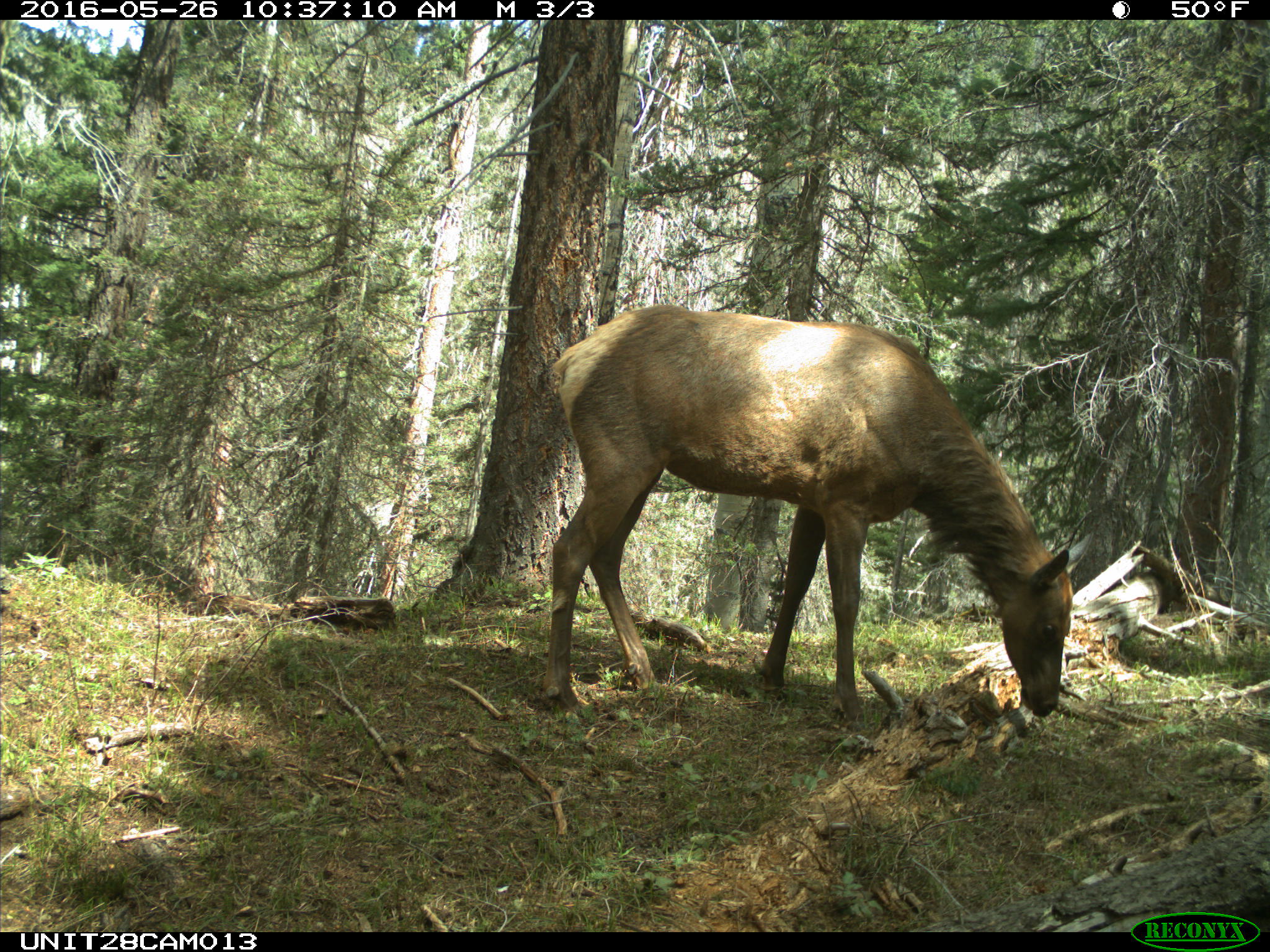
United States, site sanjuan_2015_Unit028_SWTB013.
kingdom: Animalia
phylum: Chordata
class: Mammalia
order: Artiodactyla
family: Cervidae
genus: Cervus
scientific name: Cervus elaphus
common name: red deer